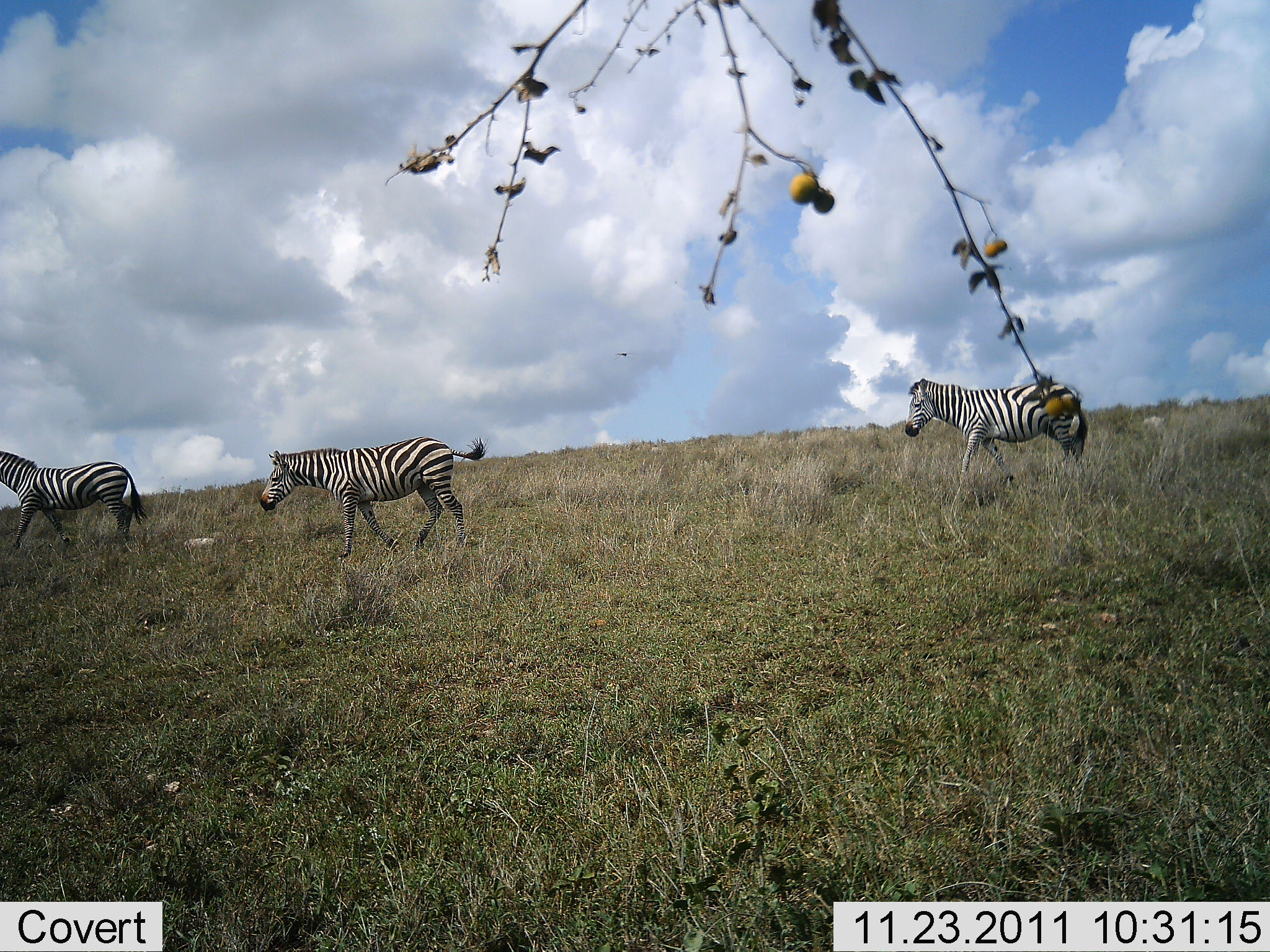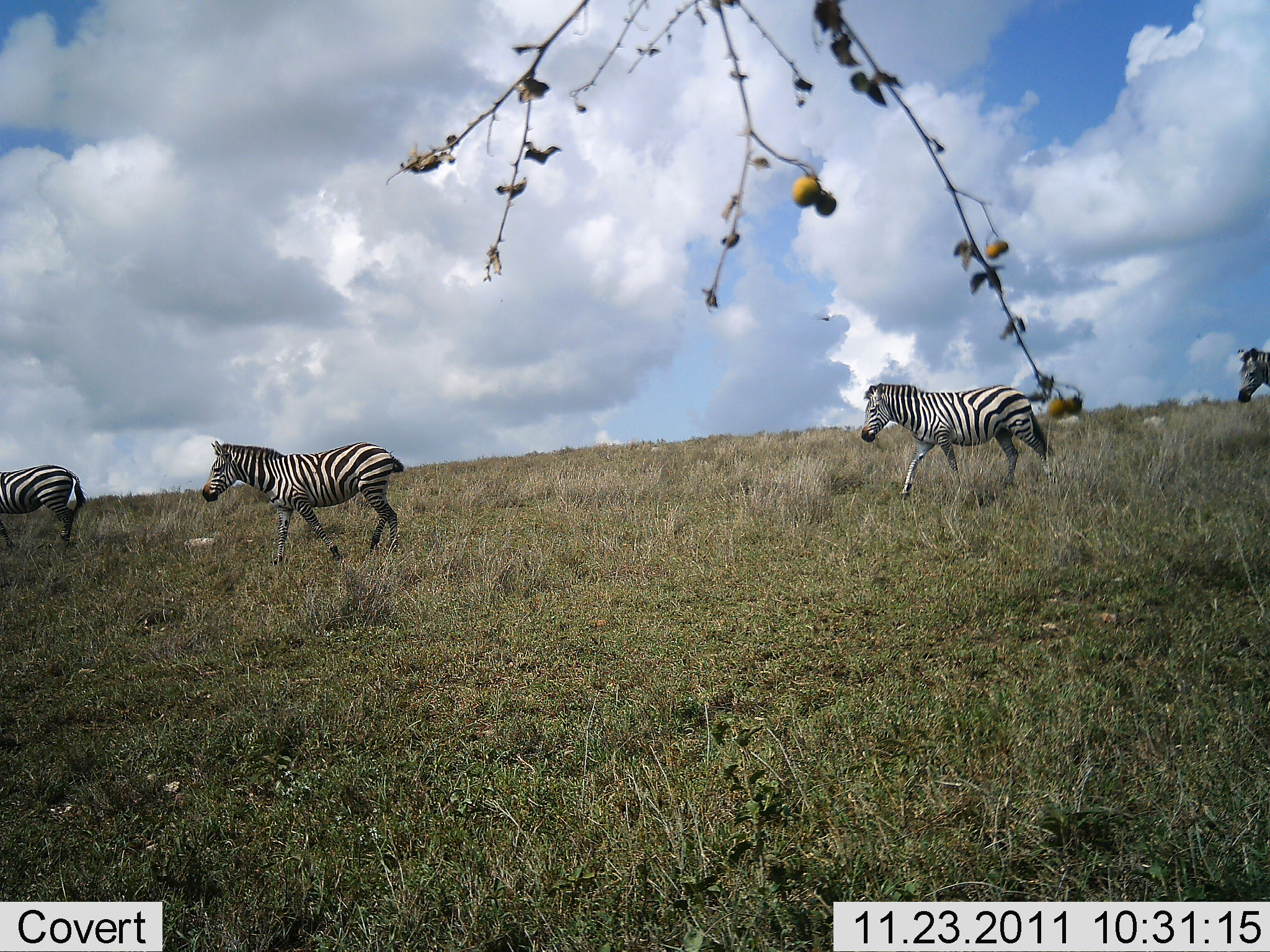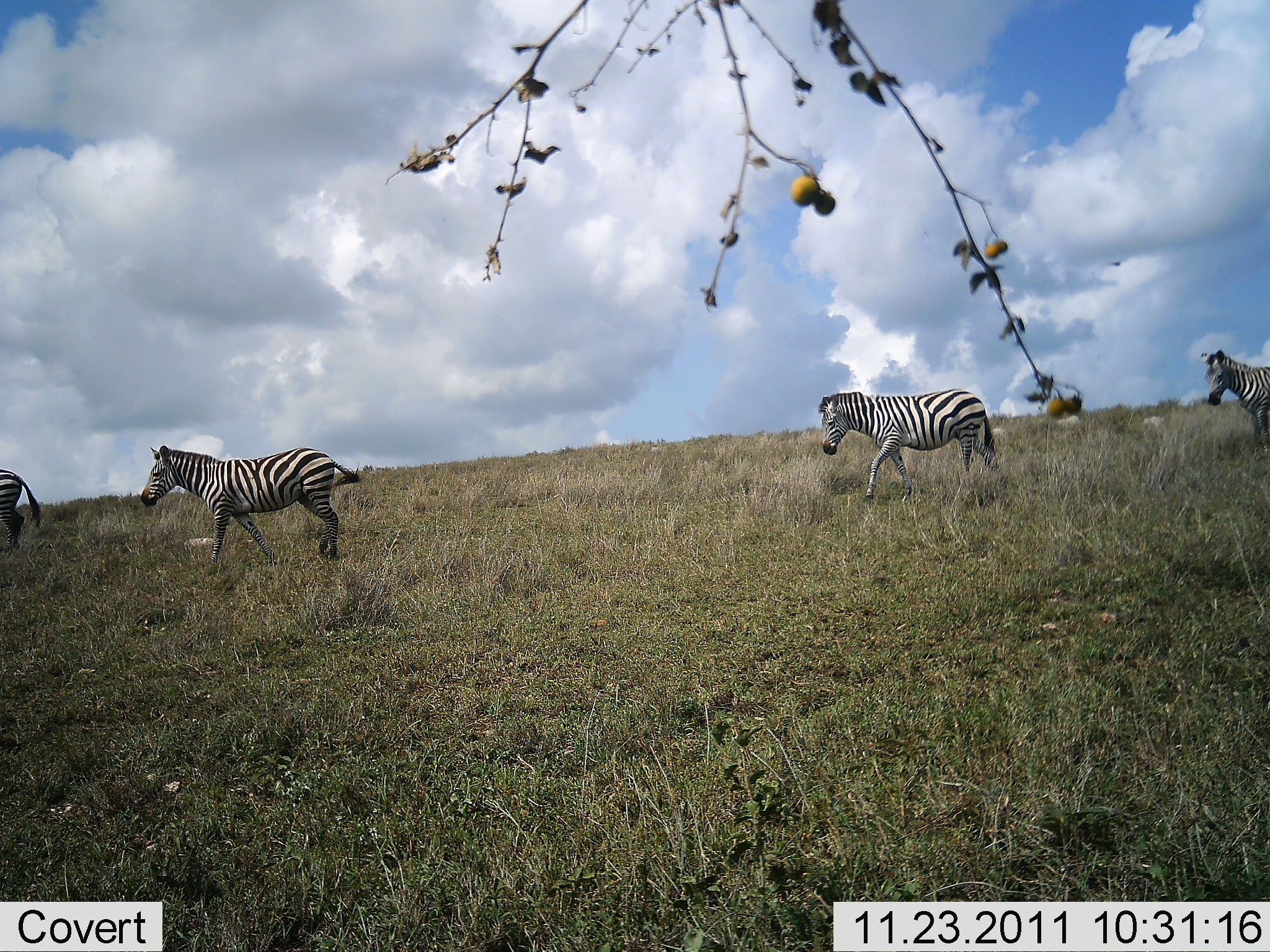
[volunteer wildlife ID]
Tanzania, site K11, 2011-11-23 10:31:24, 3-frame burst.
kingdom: Animalia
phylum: Chordata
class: Mammalia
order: Perissodactyla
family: Equidae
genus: Equus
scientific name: Equus quagga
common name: plains zebra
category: zebra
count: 4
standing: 8%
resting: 0%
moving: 100%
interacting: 0%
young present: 0%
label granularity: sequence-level